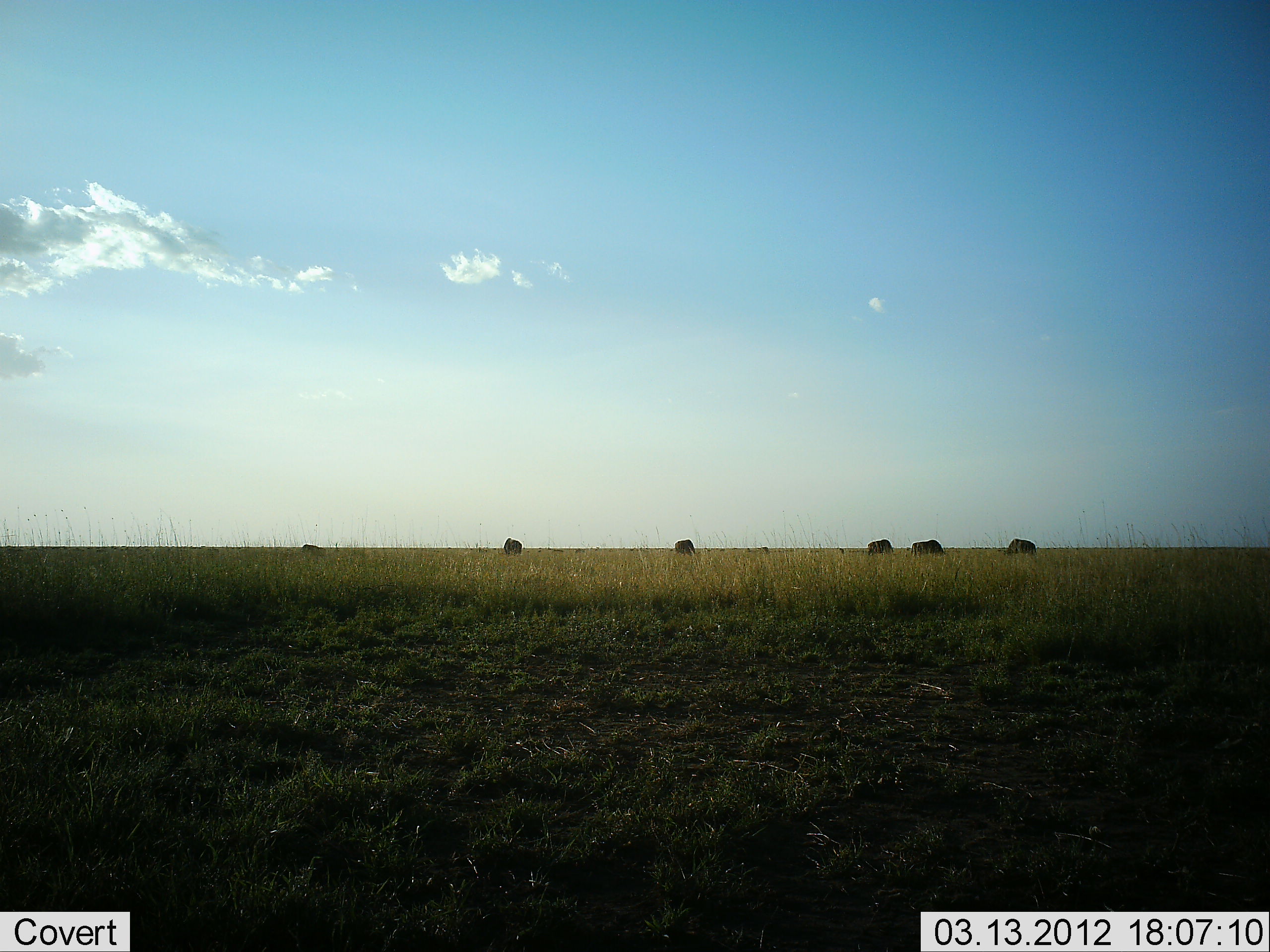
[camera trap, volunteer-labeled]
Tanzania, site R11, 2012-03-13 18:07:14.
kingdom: Animalia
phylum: Chordata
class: Mammalia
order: Artiodactyla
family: Bovidae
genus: Connochaetes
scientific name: Connochaetes taurinus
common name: blue wildebeest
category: wildebeest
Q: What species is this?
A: Wildebeest (blue wildebeest) (Connochaetes taurinus).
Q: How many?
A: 6.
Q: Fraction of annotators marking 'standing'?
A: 46%.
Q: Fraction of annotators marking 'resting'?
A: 15%.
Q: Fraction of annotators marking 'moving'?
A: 23%.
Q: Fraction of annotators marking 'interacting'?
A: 0%.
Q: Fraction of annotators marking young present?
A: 0%.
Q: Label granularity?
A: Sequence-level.